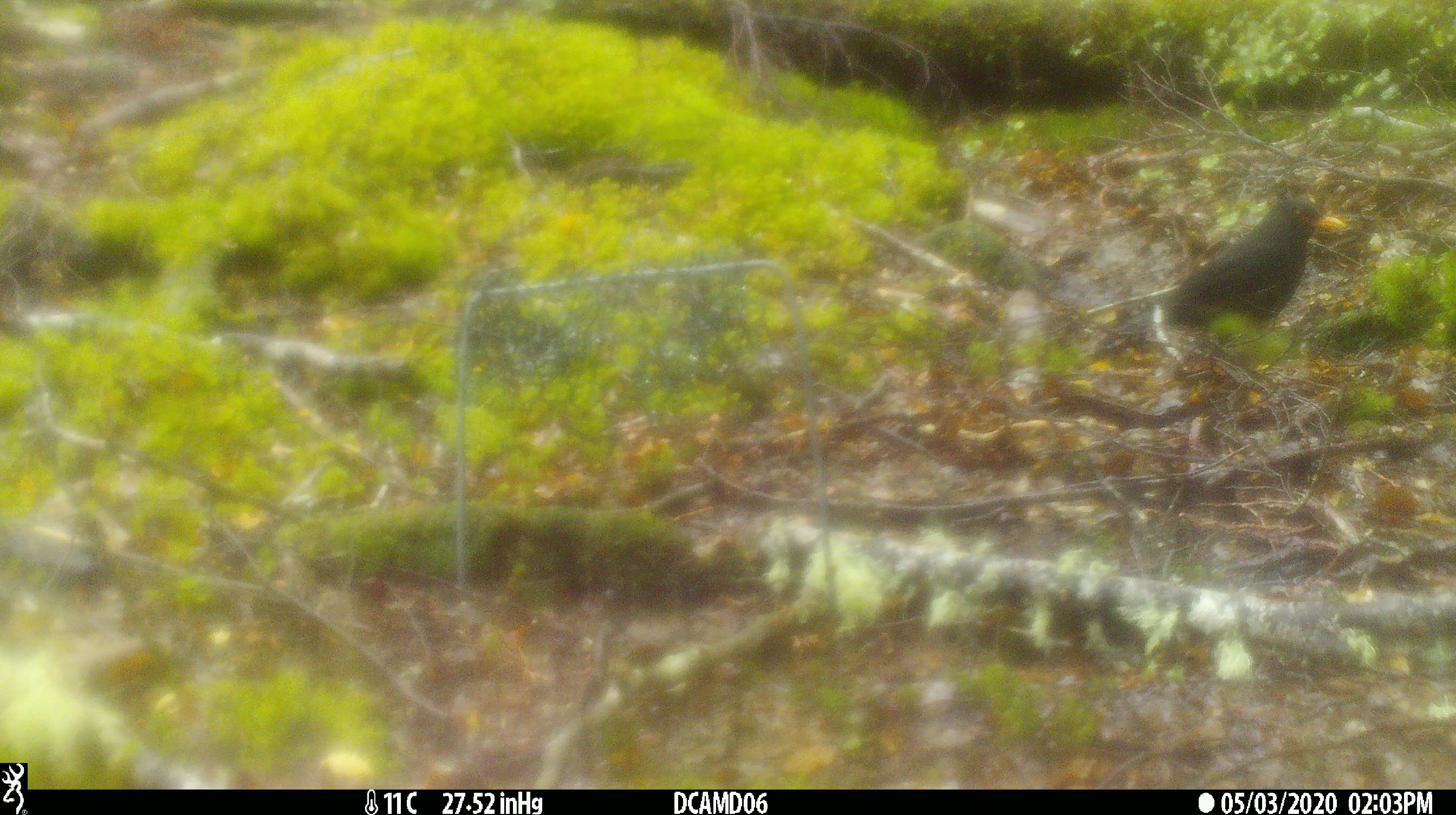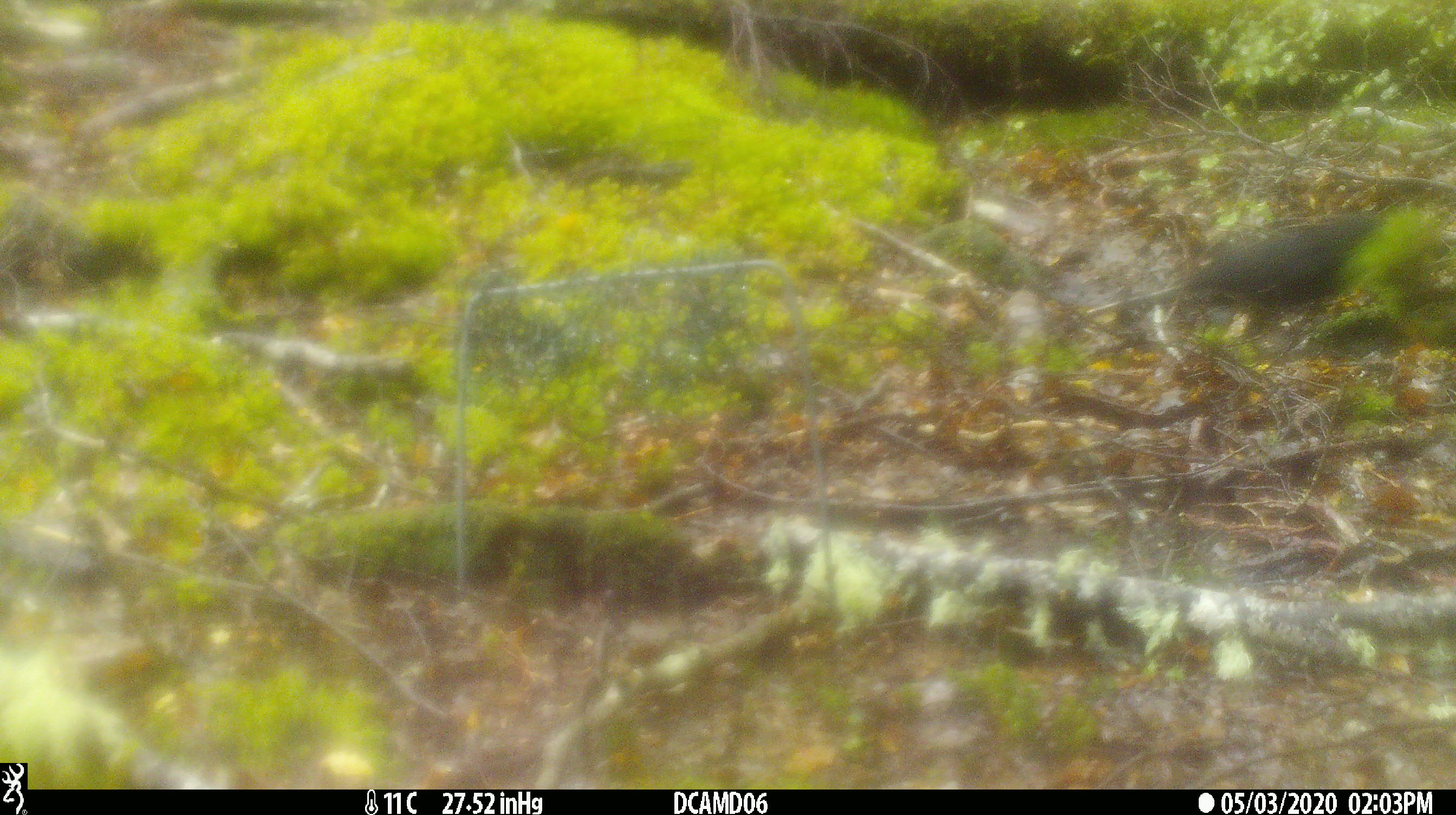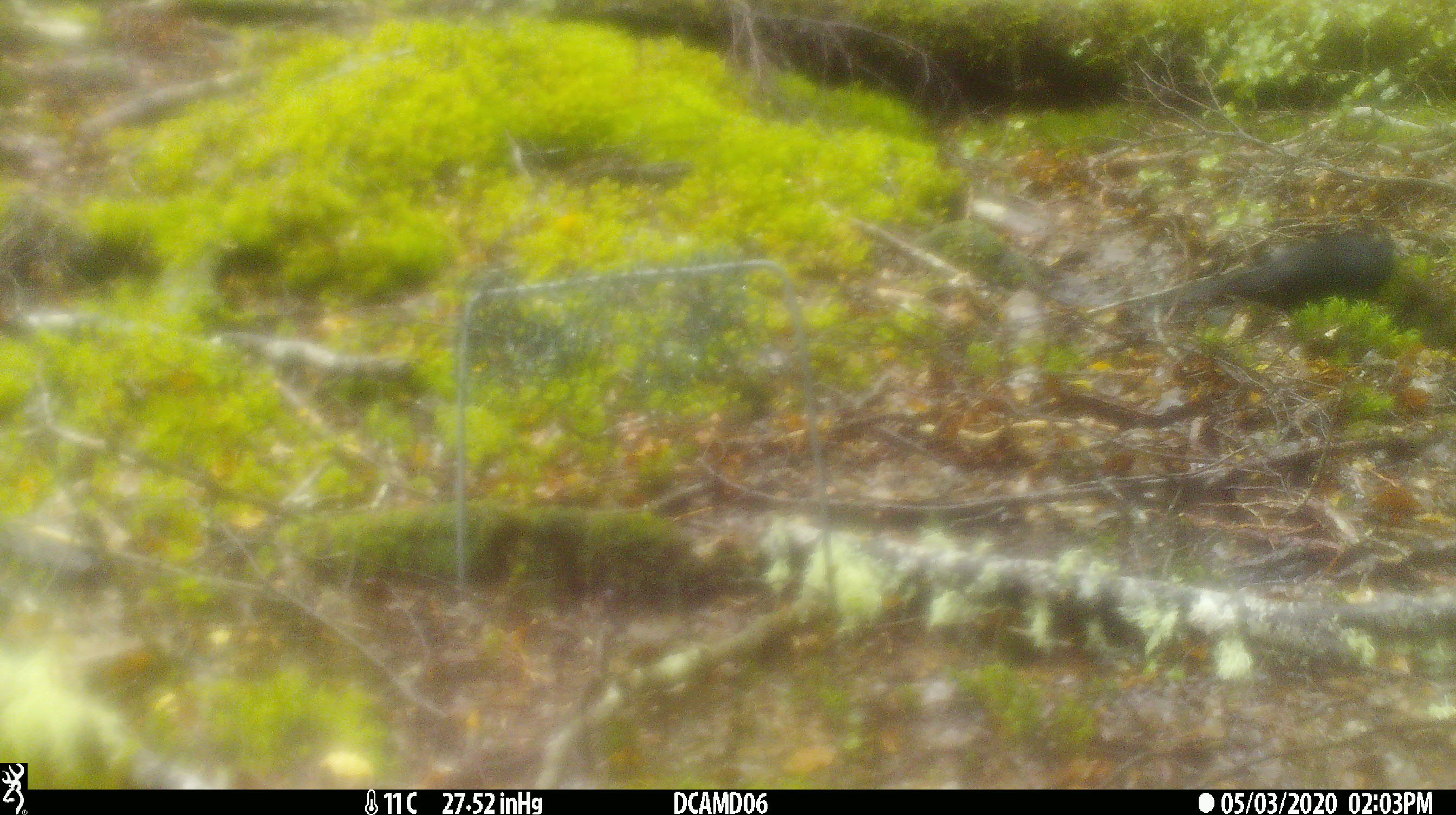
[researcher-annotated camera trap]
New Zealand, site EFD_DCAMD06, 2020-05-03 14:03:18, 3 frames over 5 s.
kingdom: Animalia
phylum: Chordata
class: Aves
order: Passeriformes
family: Turdidae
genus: Turdus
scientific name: Turdus merula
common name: eurasian blackbird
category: blackbird